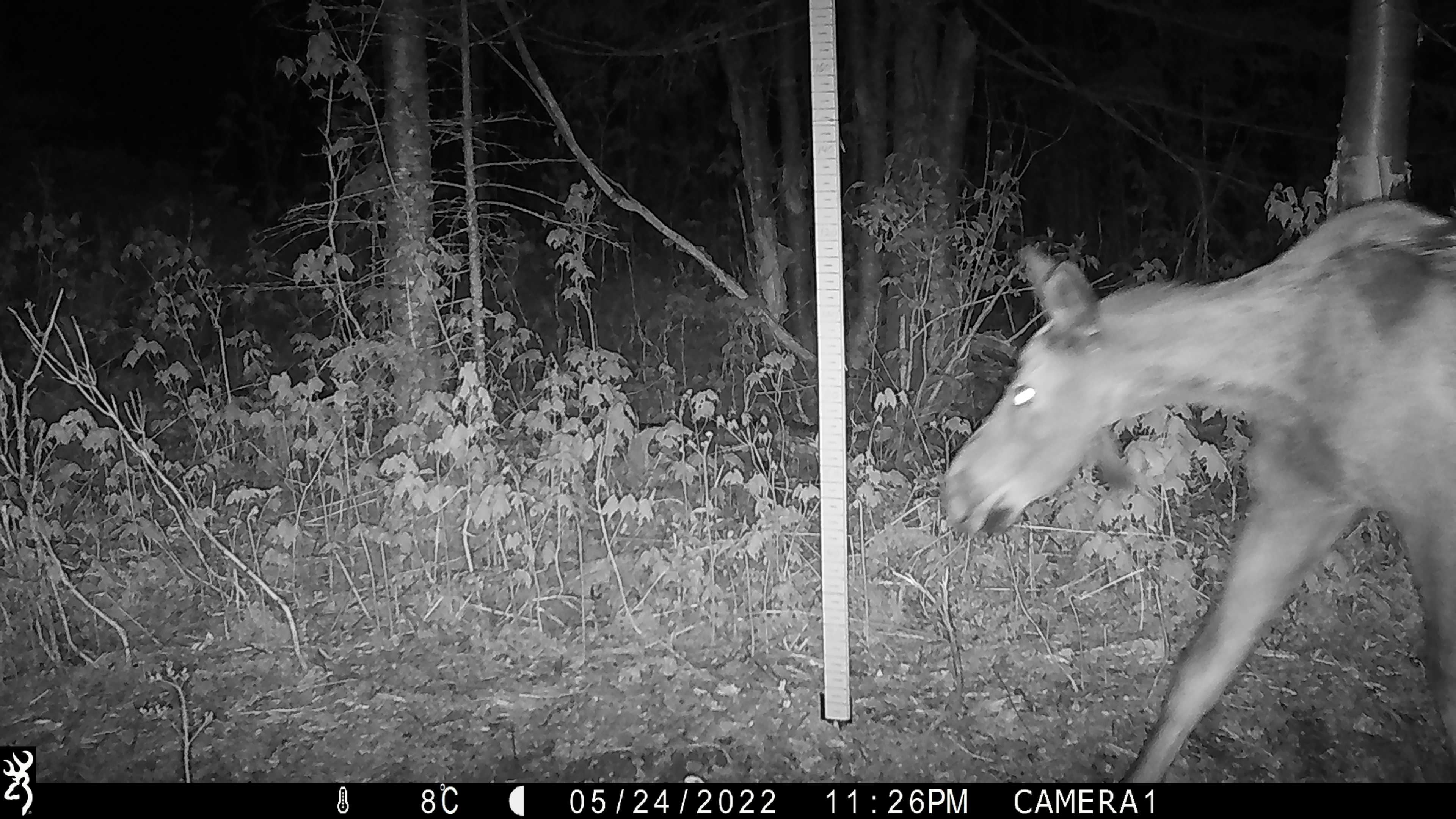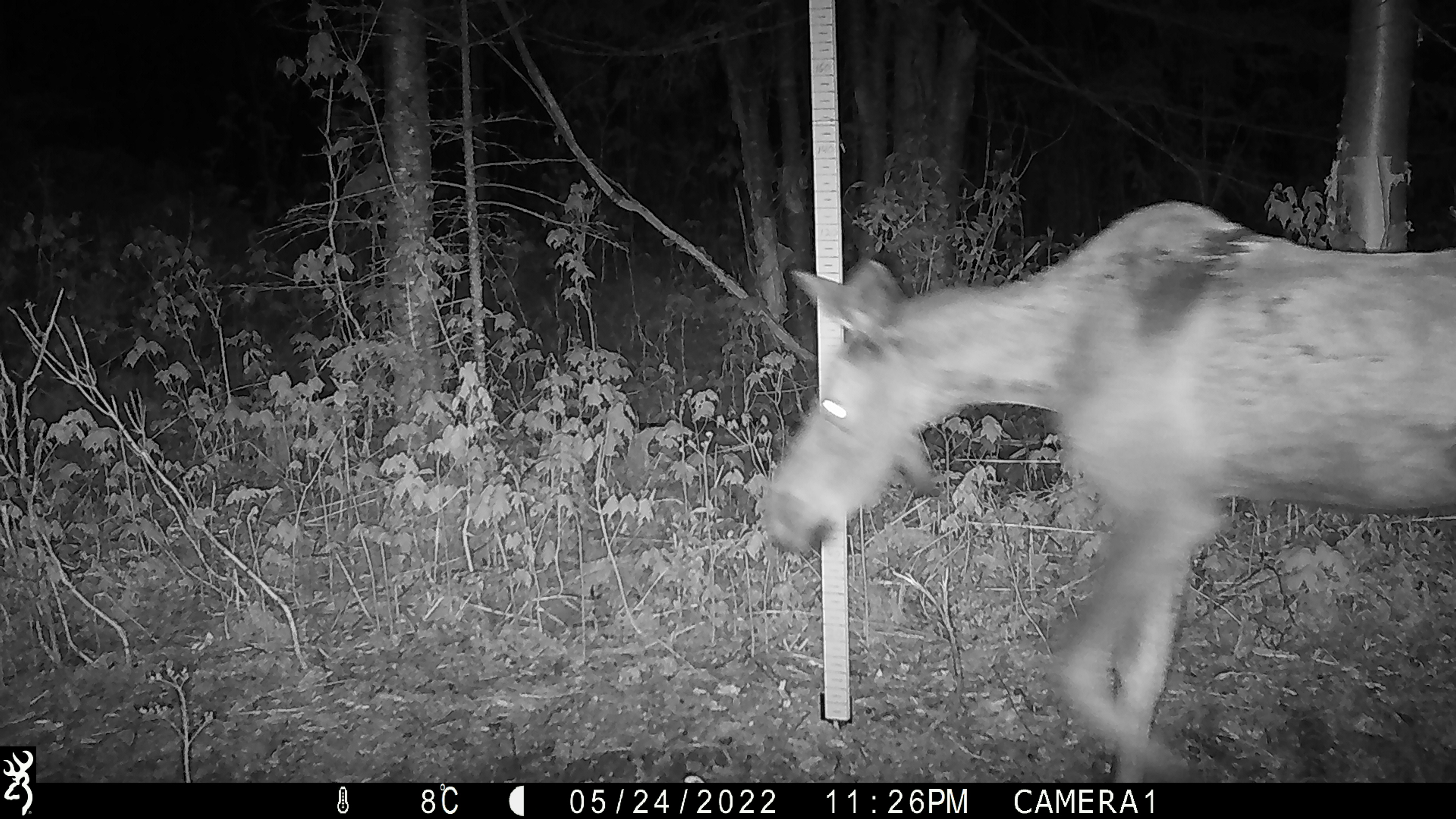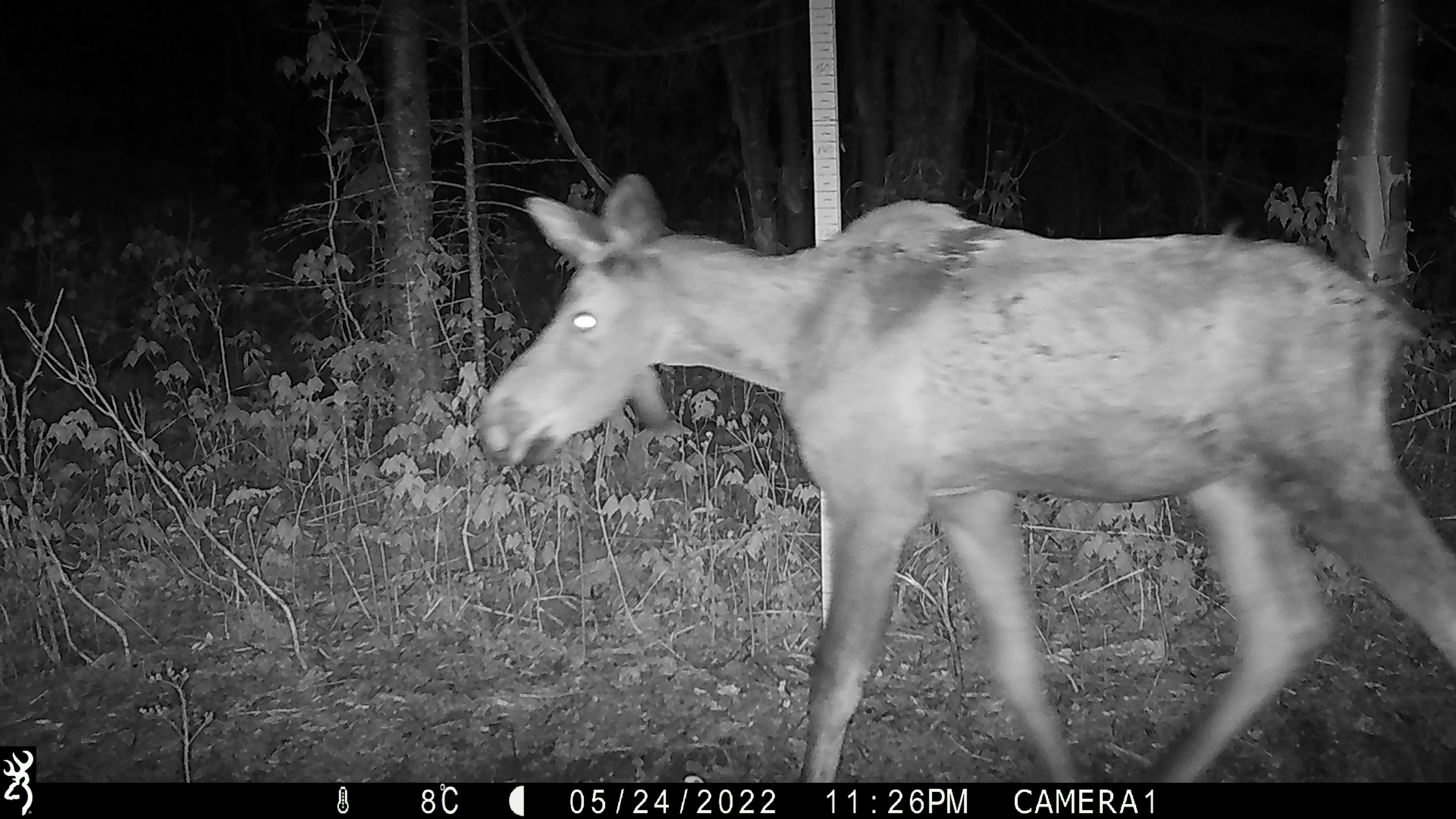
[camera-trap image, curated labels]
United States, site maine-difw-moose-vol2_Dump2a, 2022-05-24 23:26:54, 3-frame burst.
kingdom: Animalia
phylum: Chordata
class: Mammalia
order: Artiodactyla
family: Cervidae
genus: Alces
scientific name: Alces alces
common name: moose